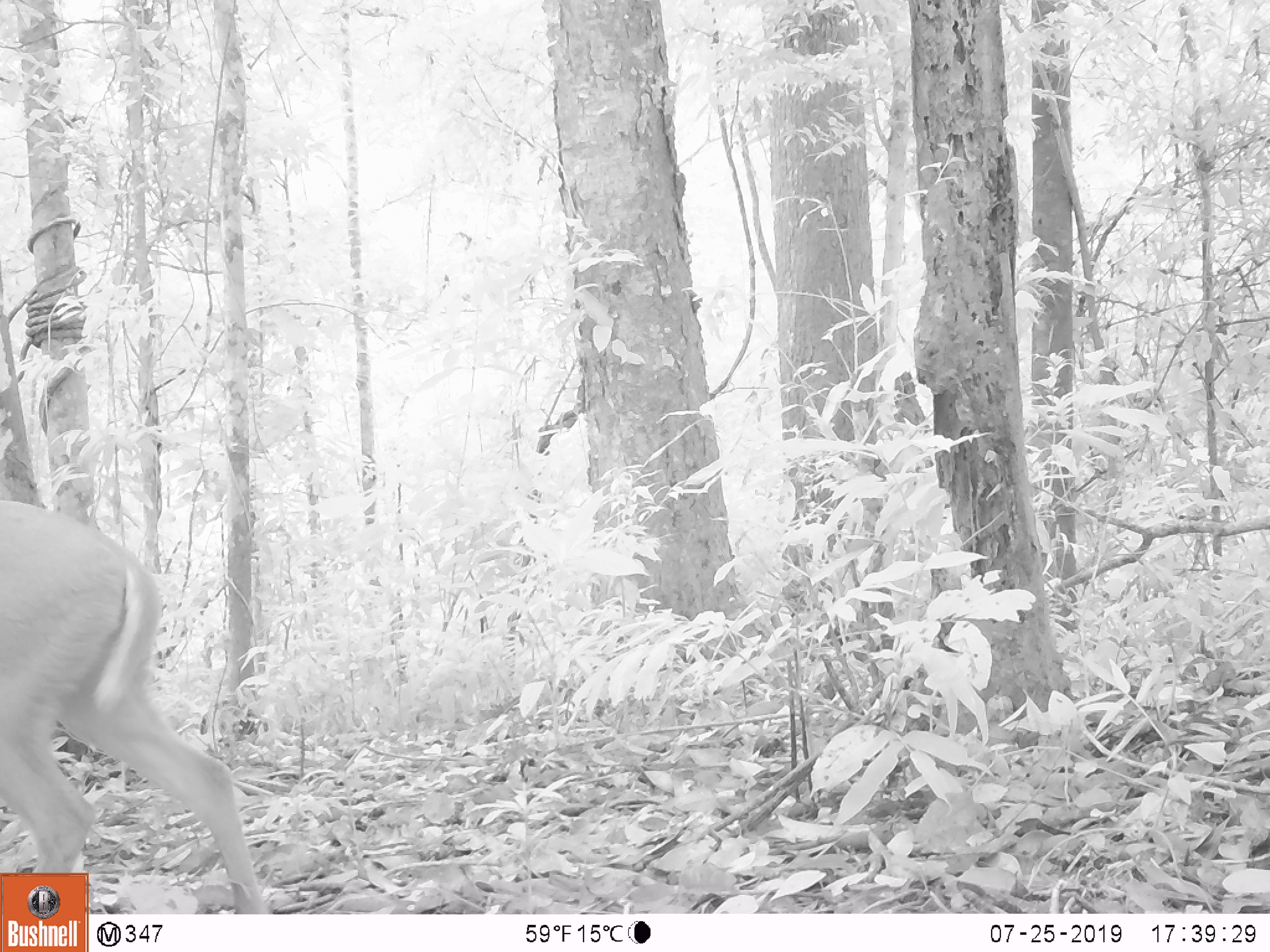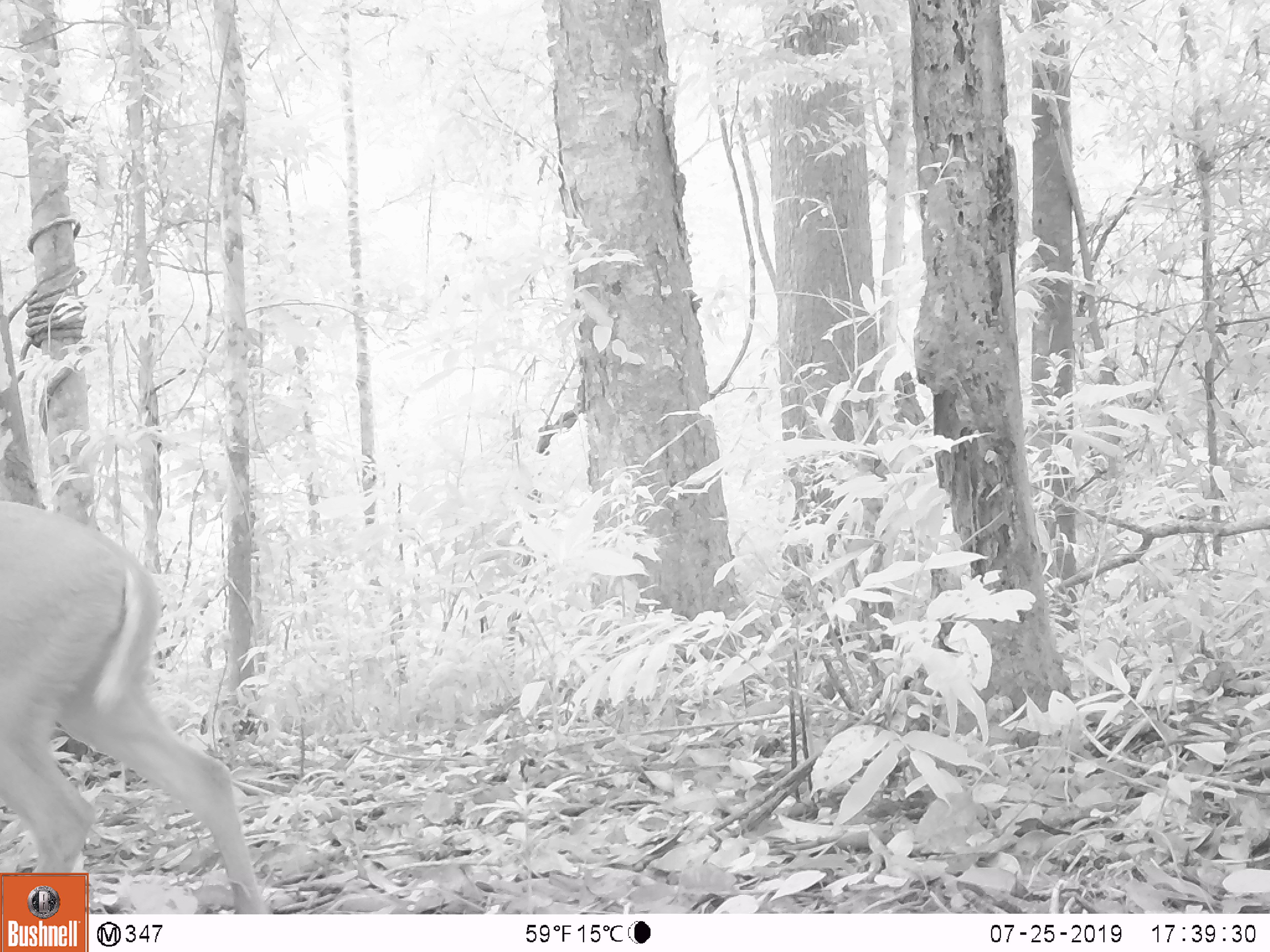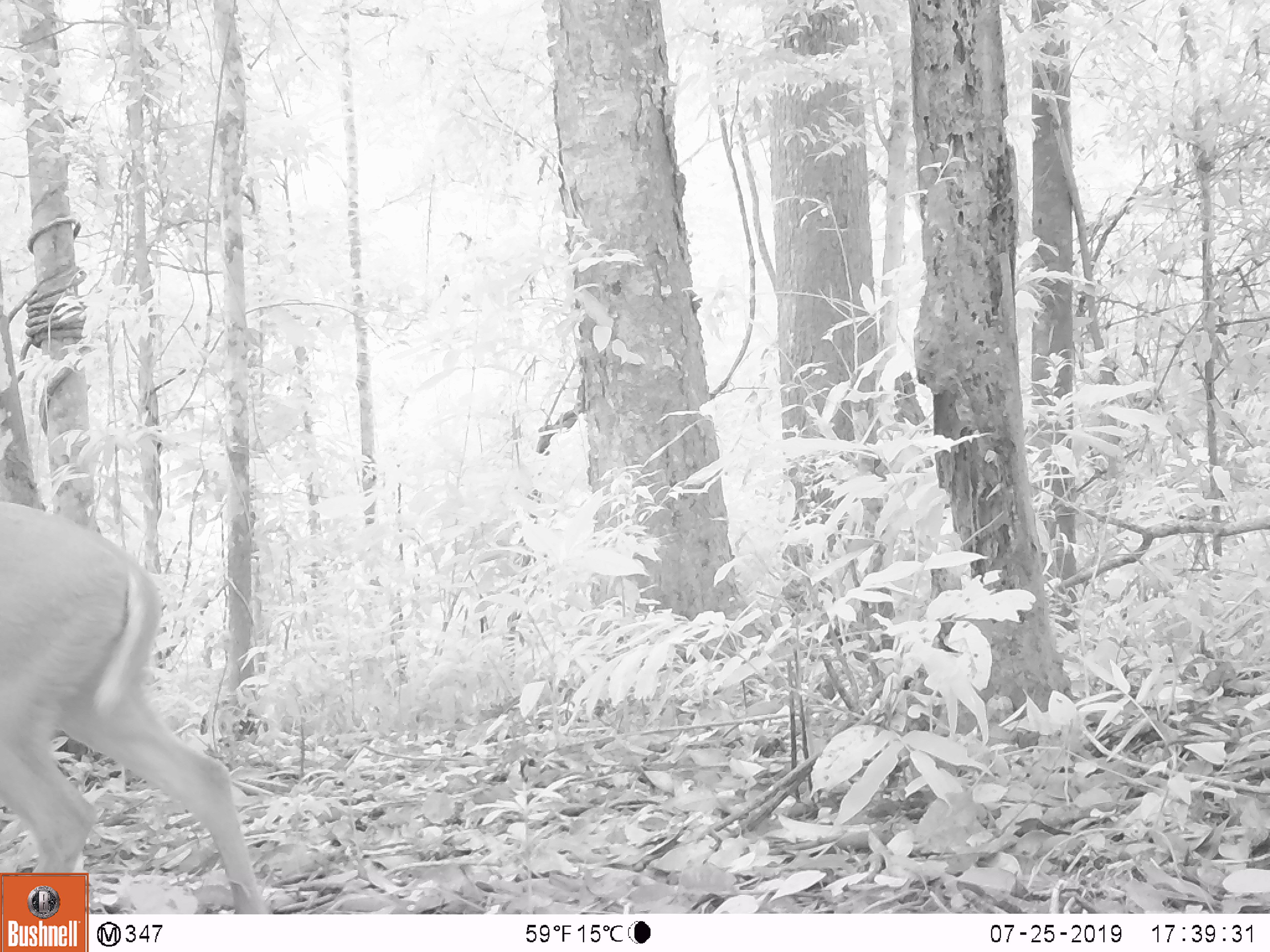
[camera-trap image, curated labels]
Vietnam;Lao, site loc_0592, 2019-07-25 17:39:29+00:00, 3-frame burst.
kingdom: Animalia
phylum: Chordata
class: Mammalia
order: Artiodactyla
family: Cervidae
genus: Muntiacus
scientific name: Muntiacus muntjak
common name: red muntjac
Red muntjac (Muntiacus muntjak). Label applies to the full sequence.